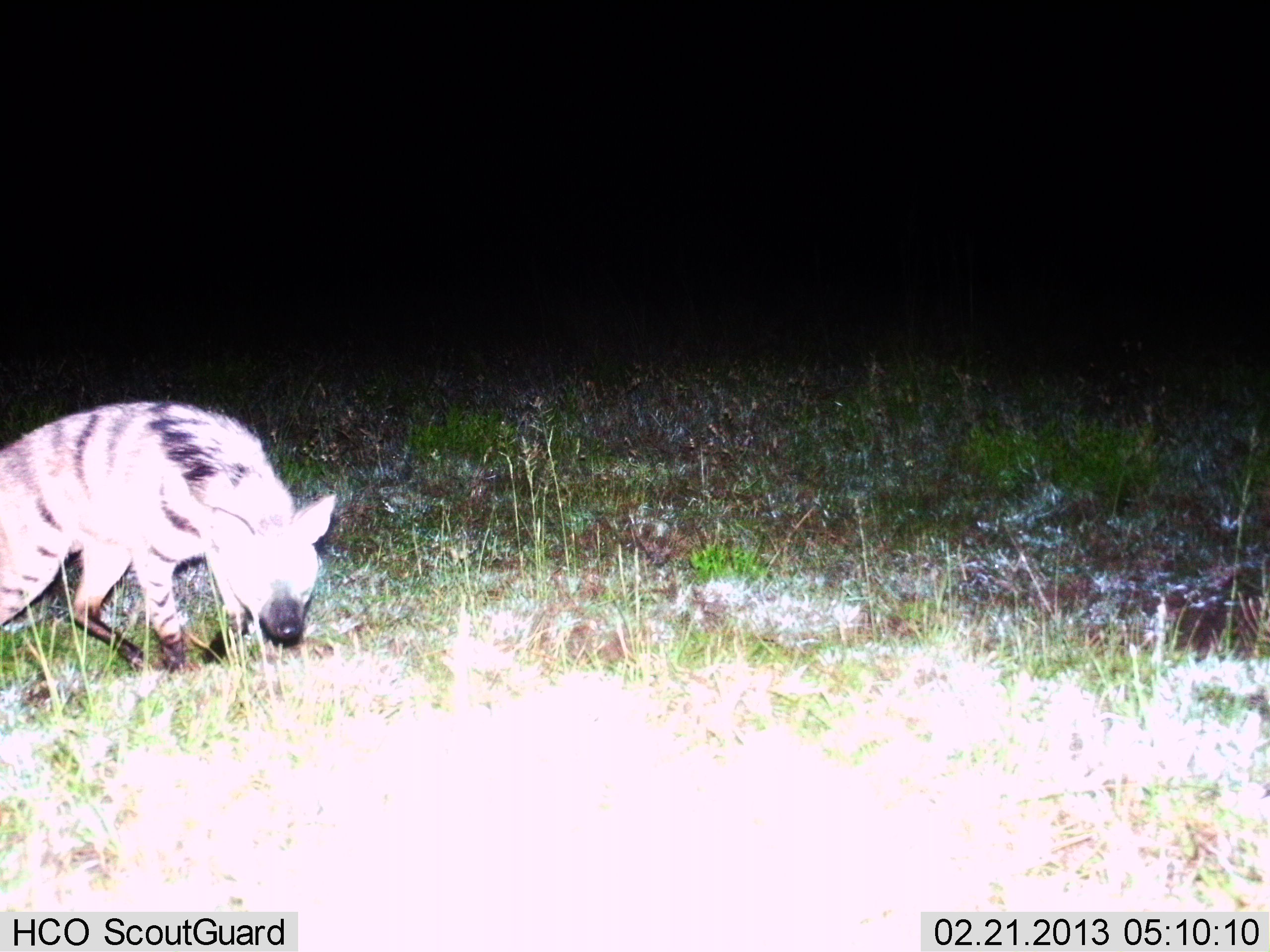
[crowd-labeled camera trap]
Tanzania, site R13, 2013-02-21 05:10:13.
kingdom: Animalia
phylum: Chordata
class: Mammalia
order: Carnivora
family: Hyaenidae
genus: Hyaena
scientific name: Hyaena hyaena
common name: striped hyena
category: hyenastriped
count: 1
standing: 32%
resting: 0%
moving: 64%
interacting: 5%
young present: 0%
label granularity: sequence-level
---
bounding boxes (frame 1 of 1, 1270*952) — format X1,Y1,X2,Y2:
animal: 0,400,339,680